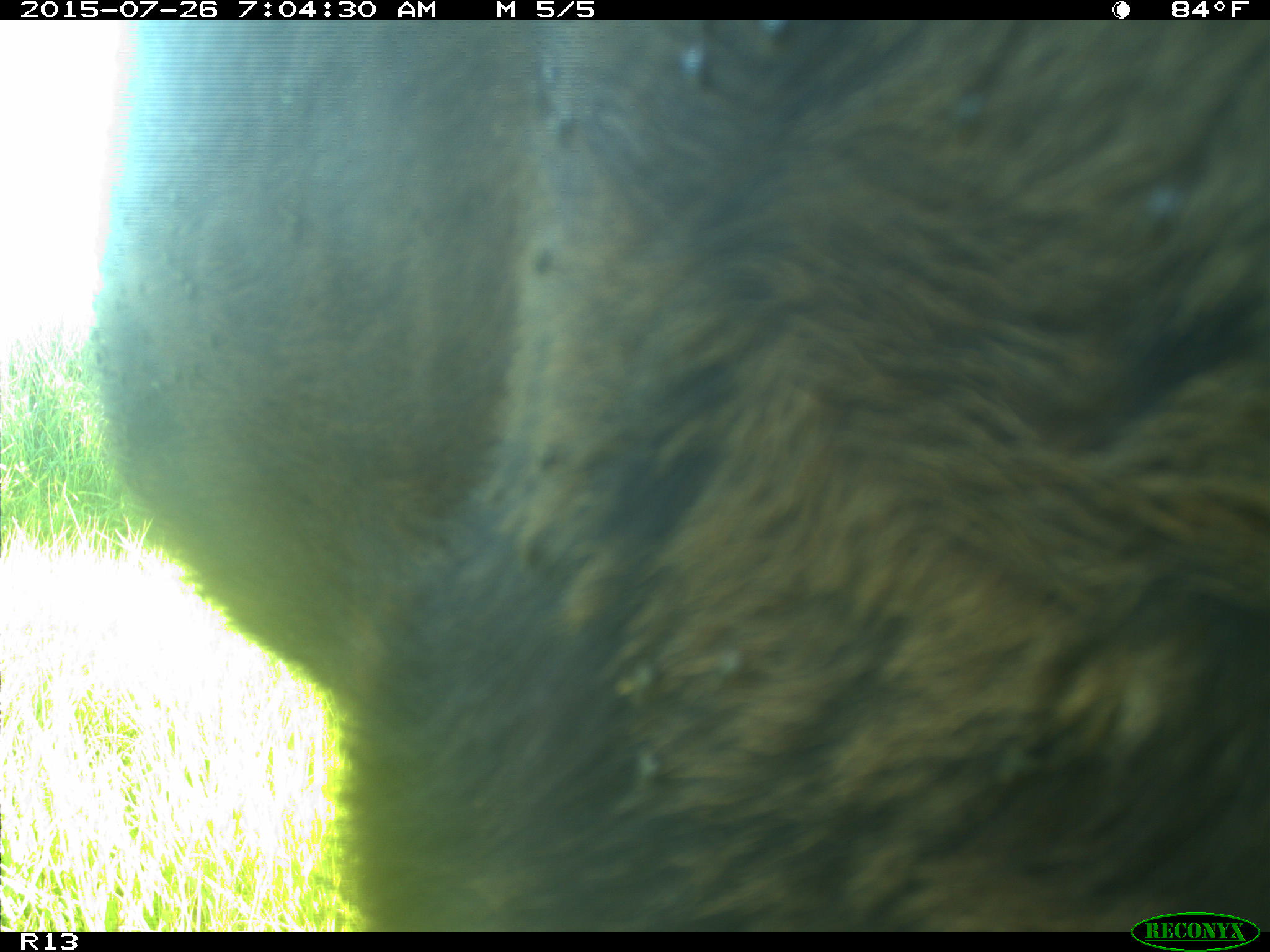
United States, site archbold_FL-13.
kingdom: Animalia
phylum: Chordata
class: Mammalia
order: Artiodactyla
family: Bovidae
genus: Bos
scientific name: Bos taurus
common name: domestic cow